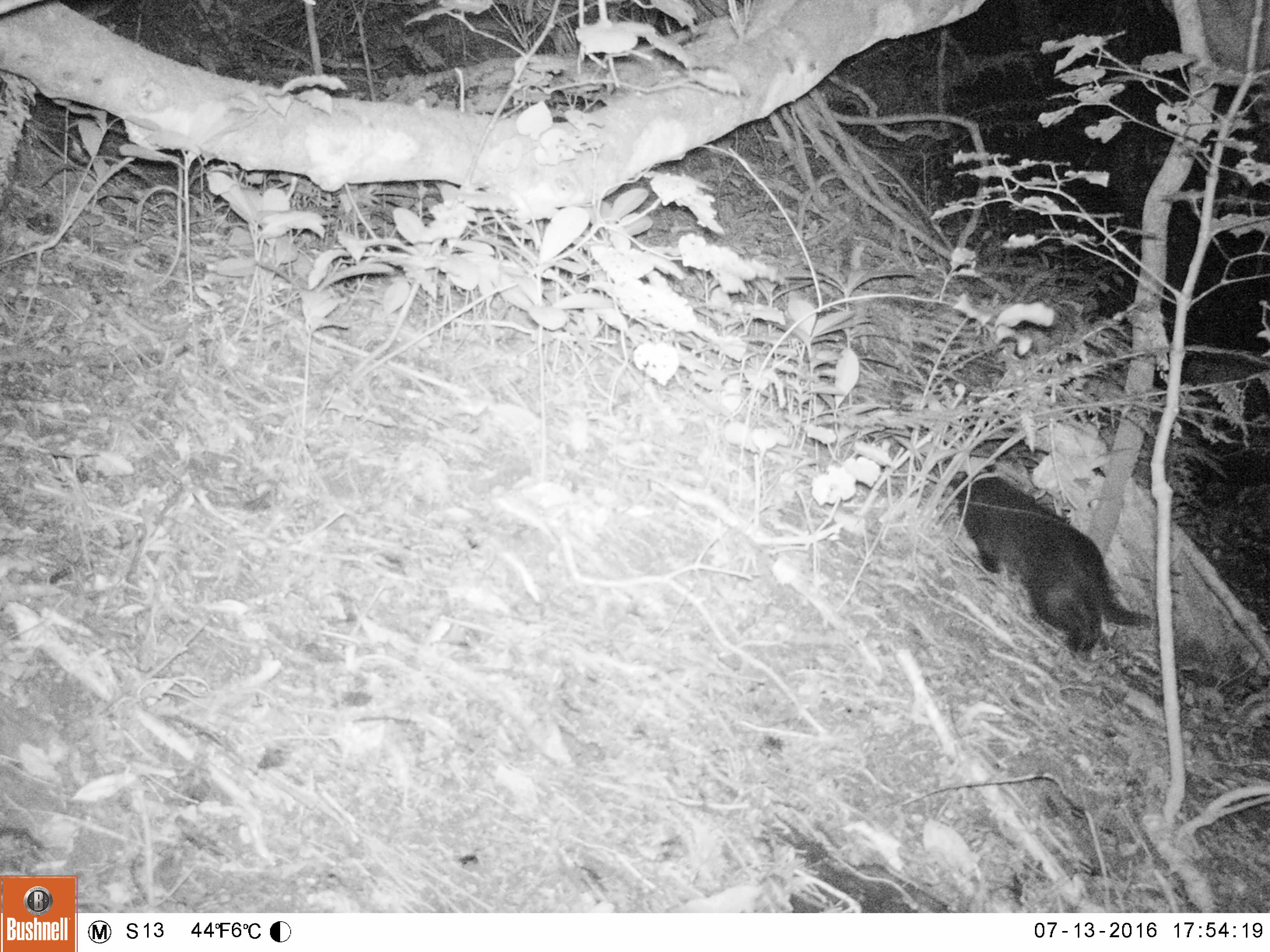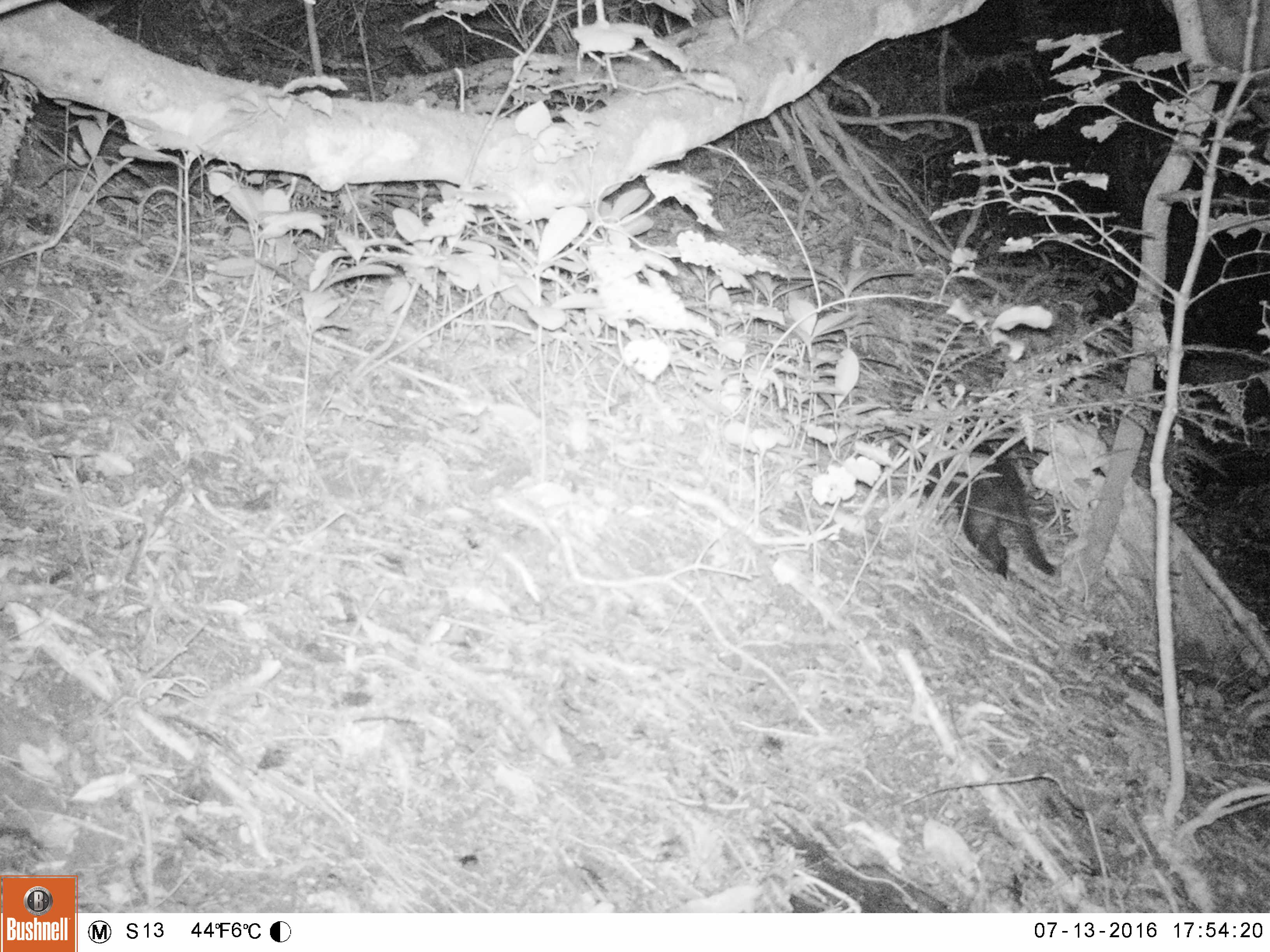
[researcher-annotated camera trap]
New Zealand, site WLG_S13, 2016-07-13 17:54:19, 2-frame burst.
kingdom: Animalia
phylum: Chordata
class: Mammalia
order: Carnivora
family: Felidae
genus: Felis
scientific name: Felis catus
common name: domestic cat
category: cat